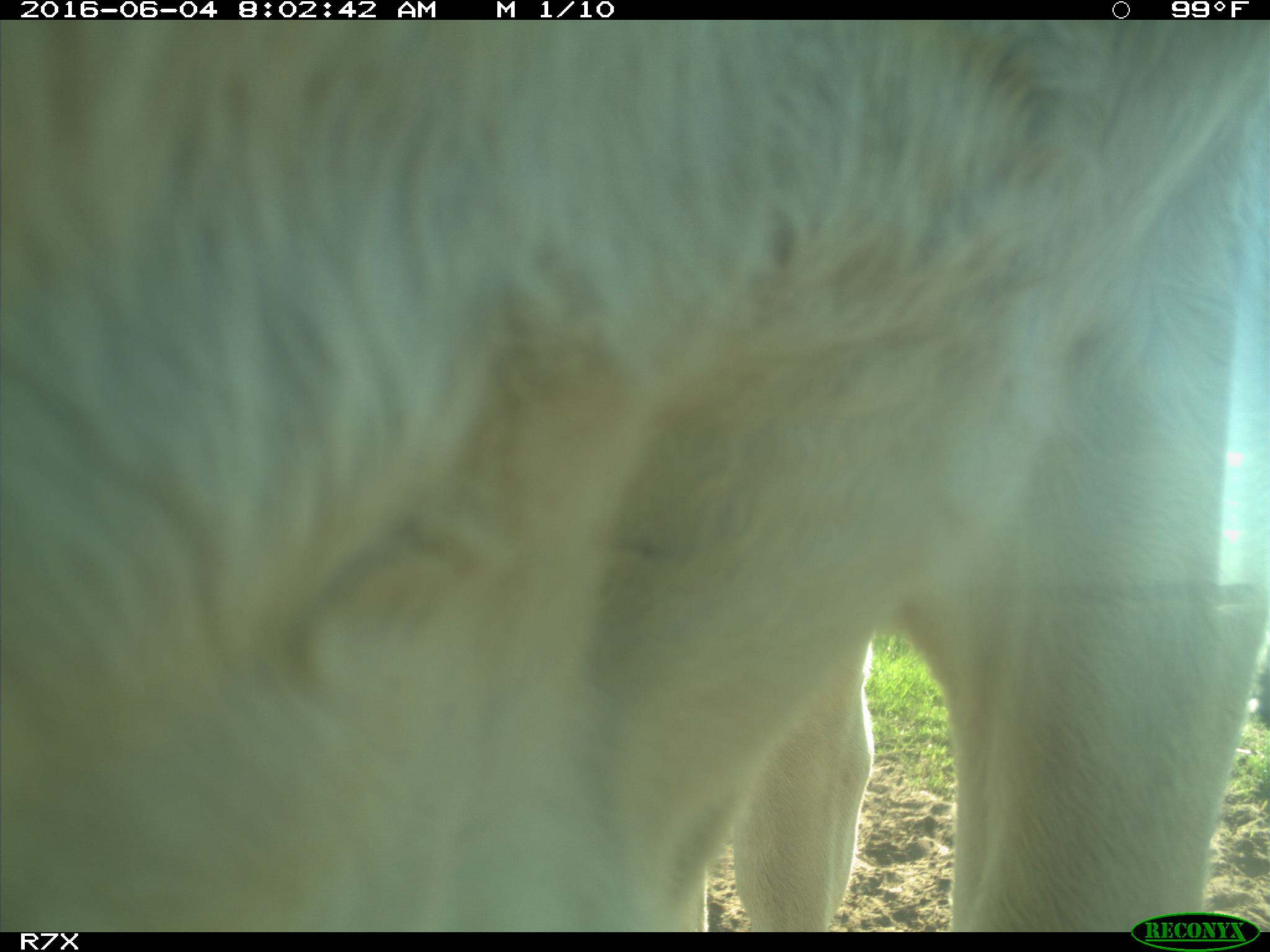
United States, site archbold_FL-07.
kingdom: Animalia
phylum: Chordata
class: Mammalia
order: Artiodactyla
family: Bovidae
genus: Bos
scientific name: Bos taurus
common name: domestic cow